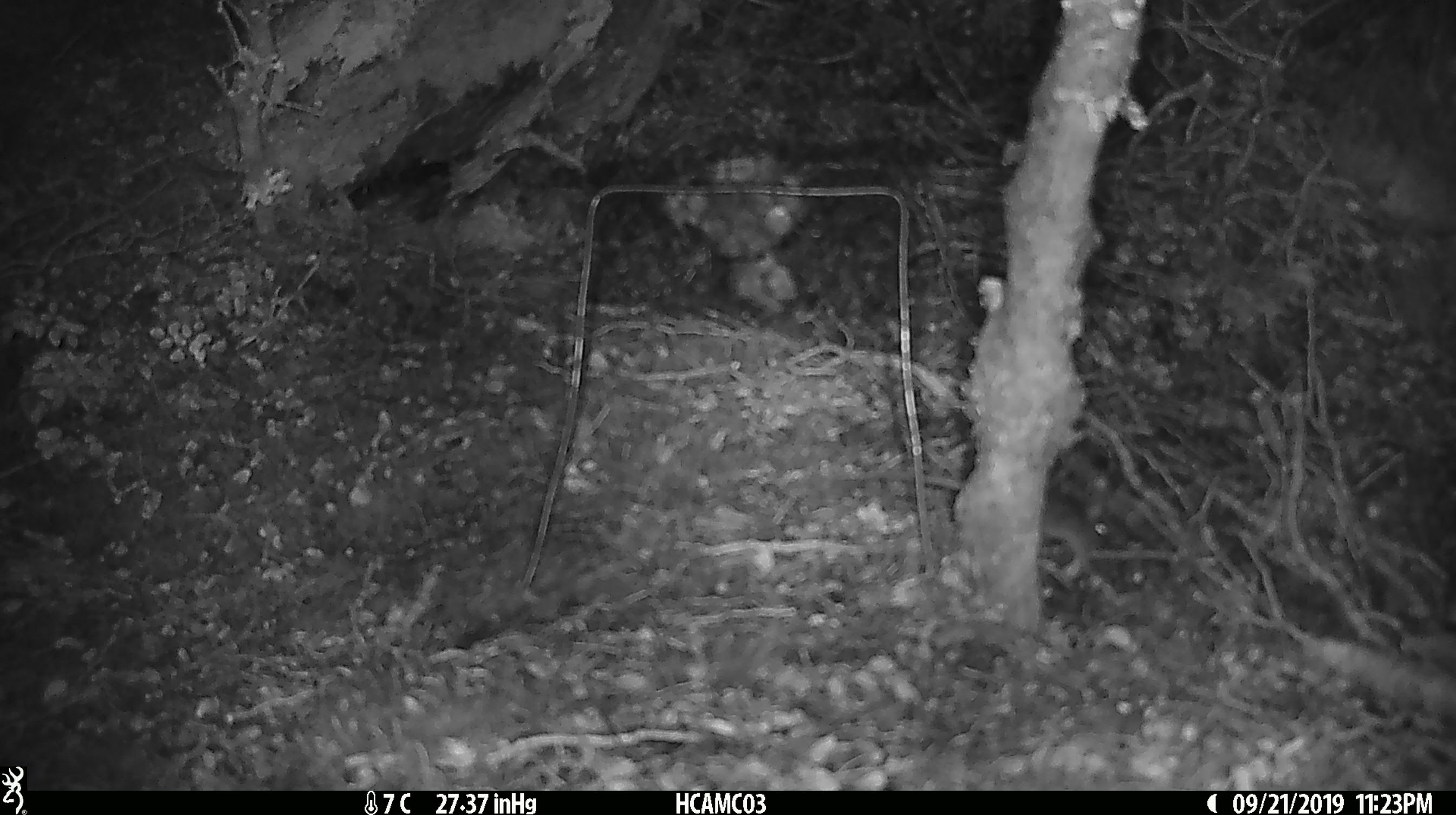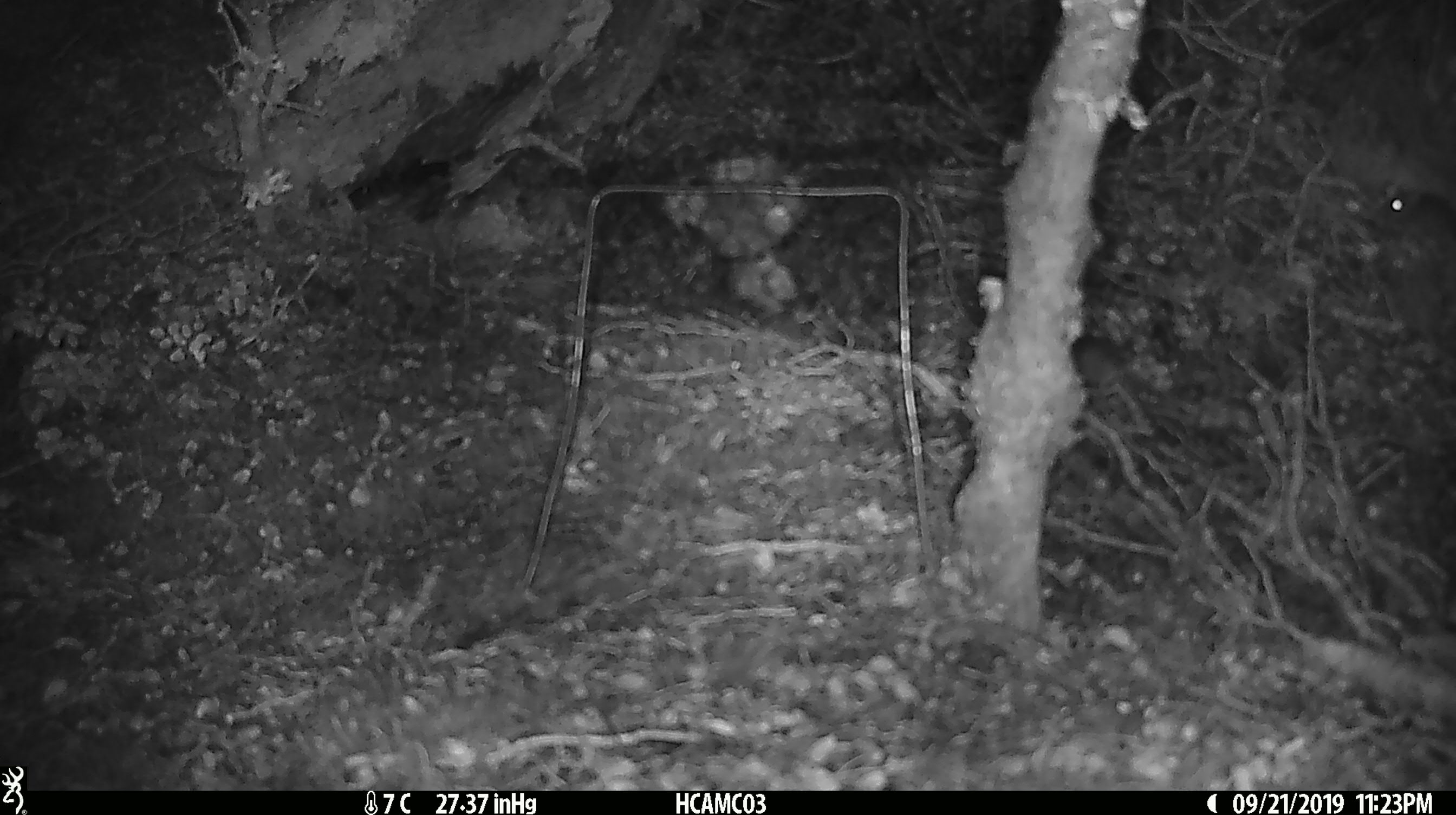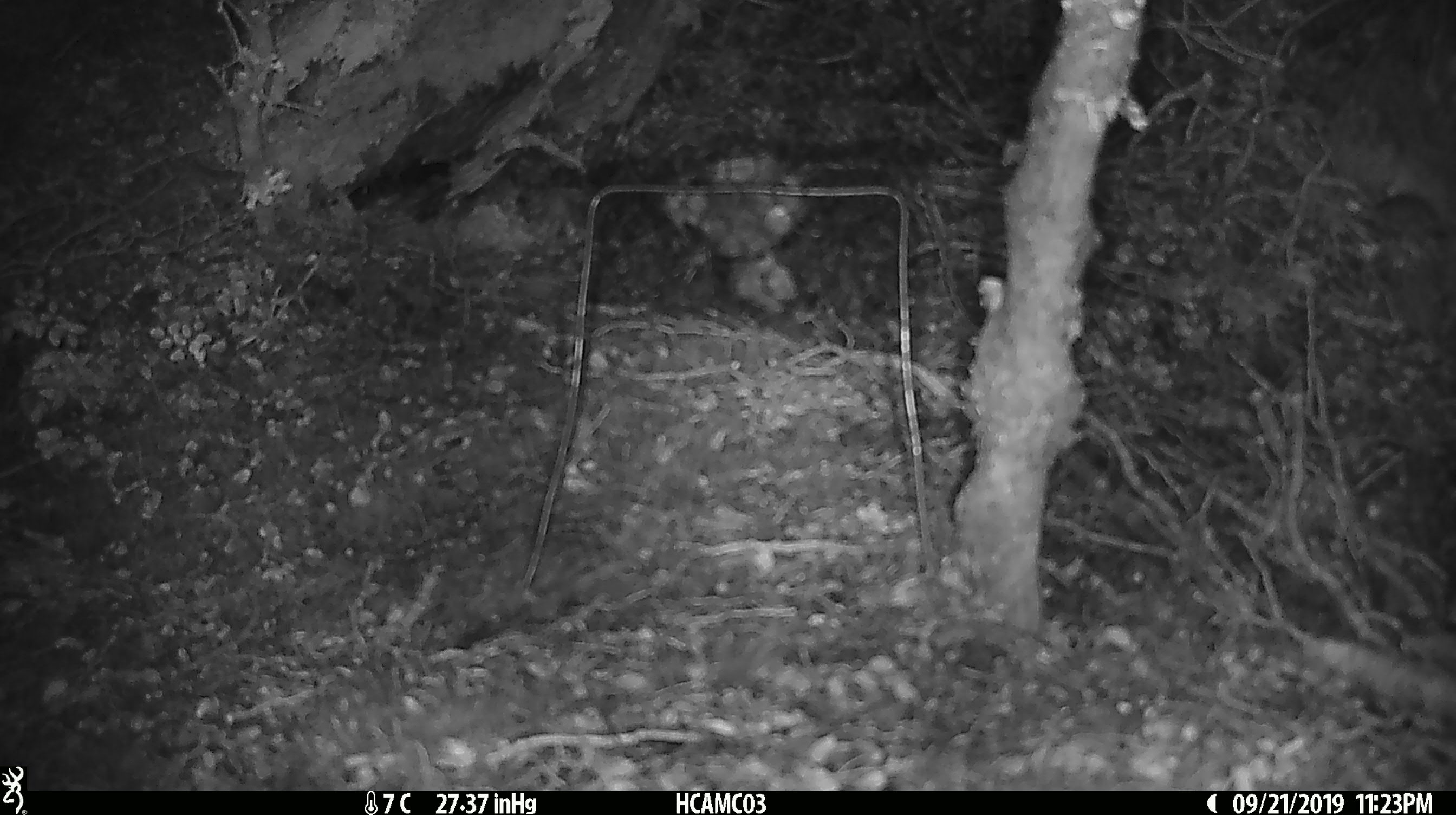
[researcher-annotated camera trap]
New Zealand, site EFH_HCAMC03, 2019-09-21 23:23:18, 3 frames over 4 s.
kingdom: Animalia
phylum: Chordata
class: Mammalia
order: Rodentia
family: Muridae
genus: Mus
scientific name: Mus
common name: mouse